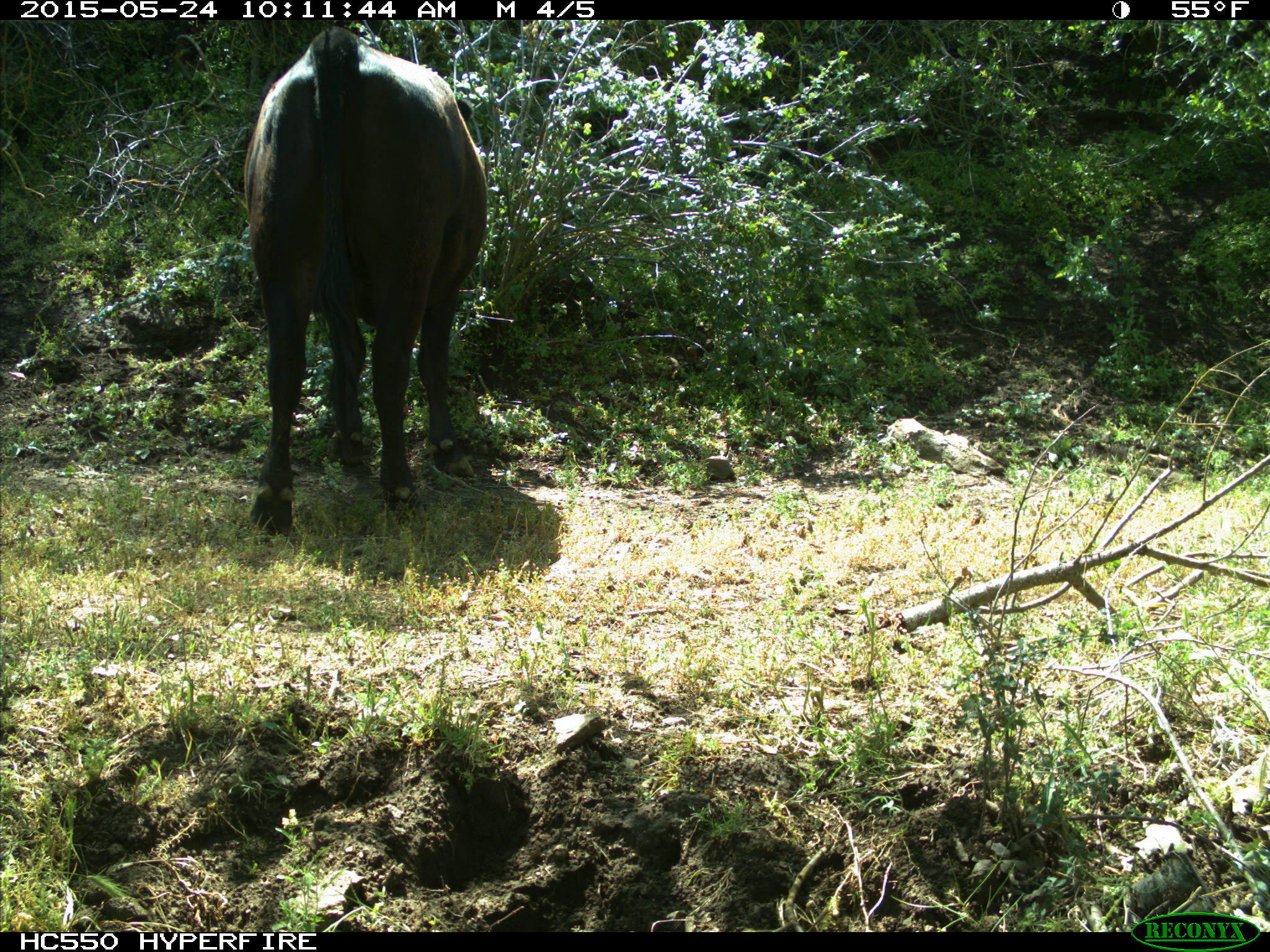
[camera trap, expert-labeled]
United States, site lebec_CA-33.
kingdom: Animalia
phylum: Chordata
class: Mammalia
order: Artiodactyla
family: Bovidae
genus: Bos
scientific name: Bos taurus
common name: domestic cow